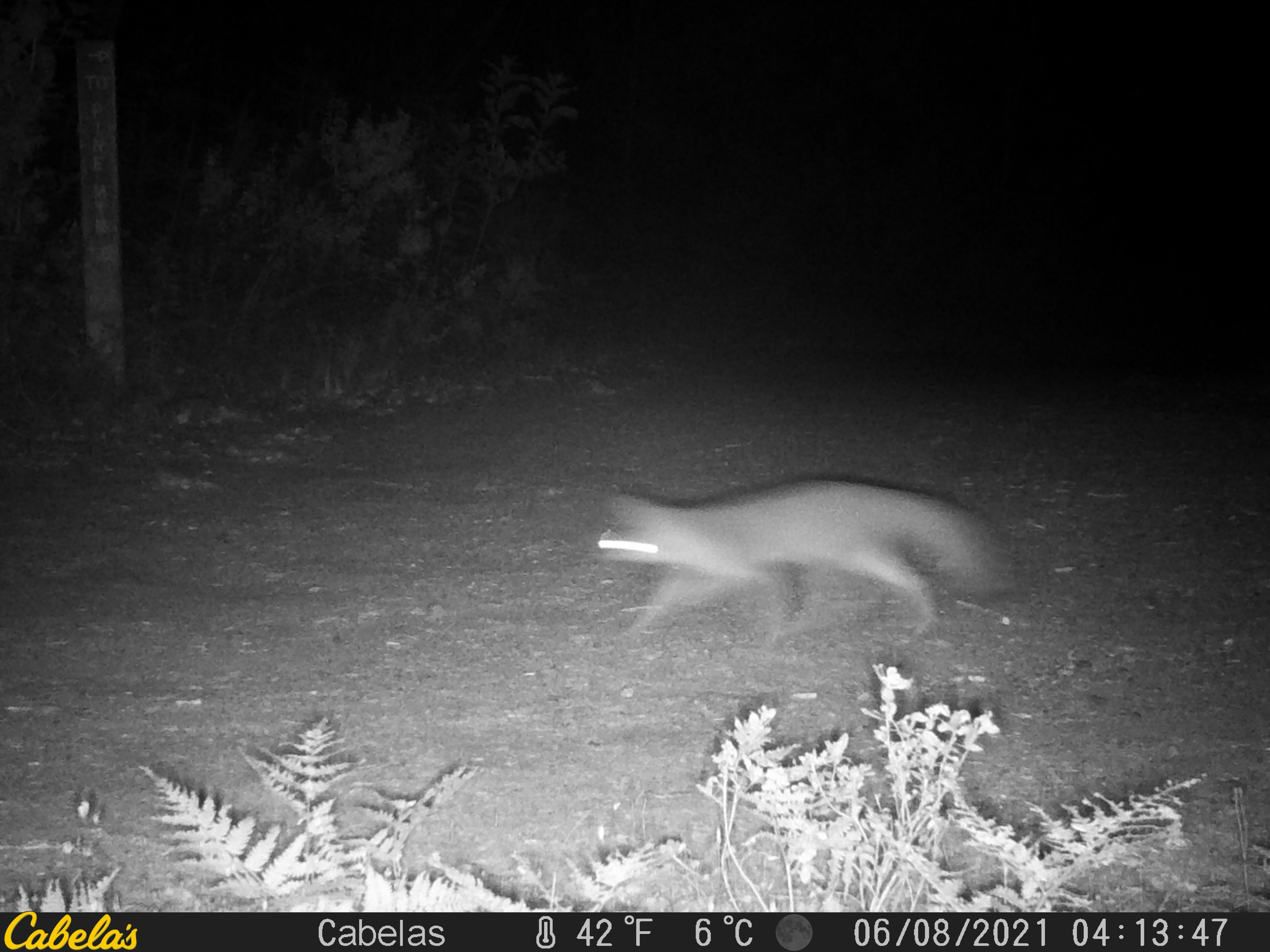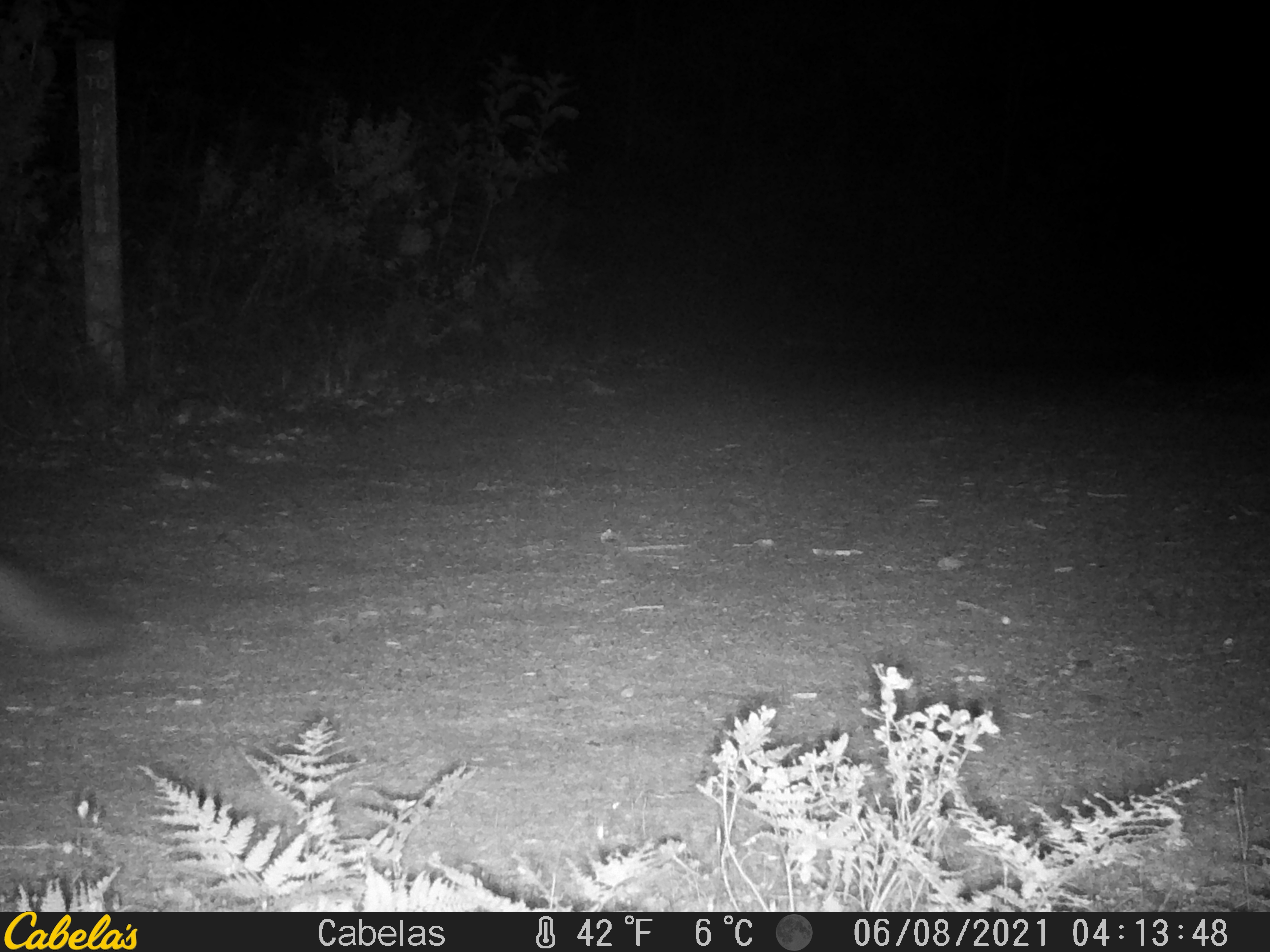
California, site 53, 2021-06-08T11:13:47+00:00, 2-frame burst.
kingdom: Animalia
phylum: Chordata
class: Mammalia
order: Carnivora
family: Canidae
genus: Urocyon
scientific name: Urocyon cinereoargenteus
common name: gray fox